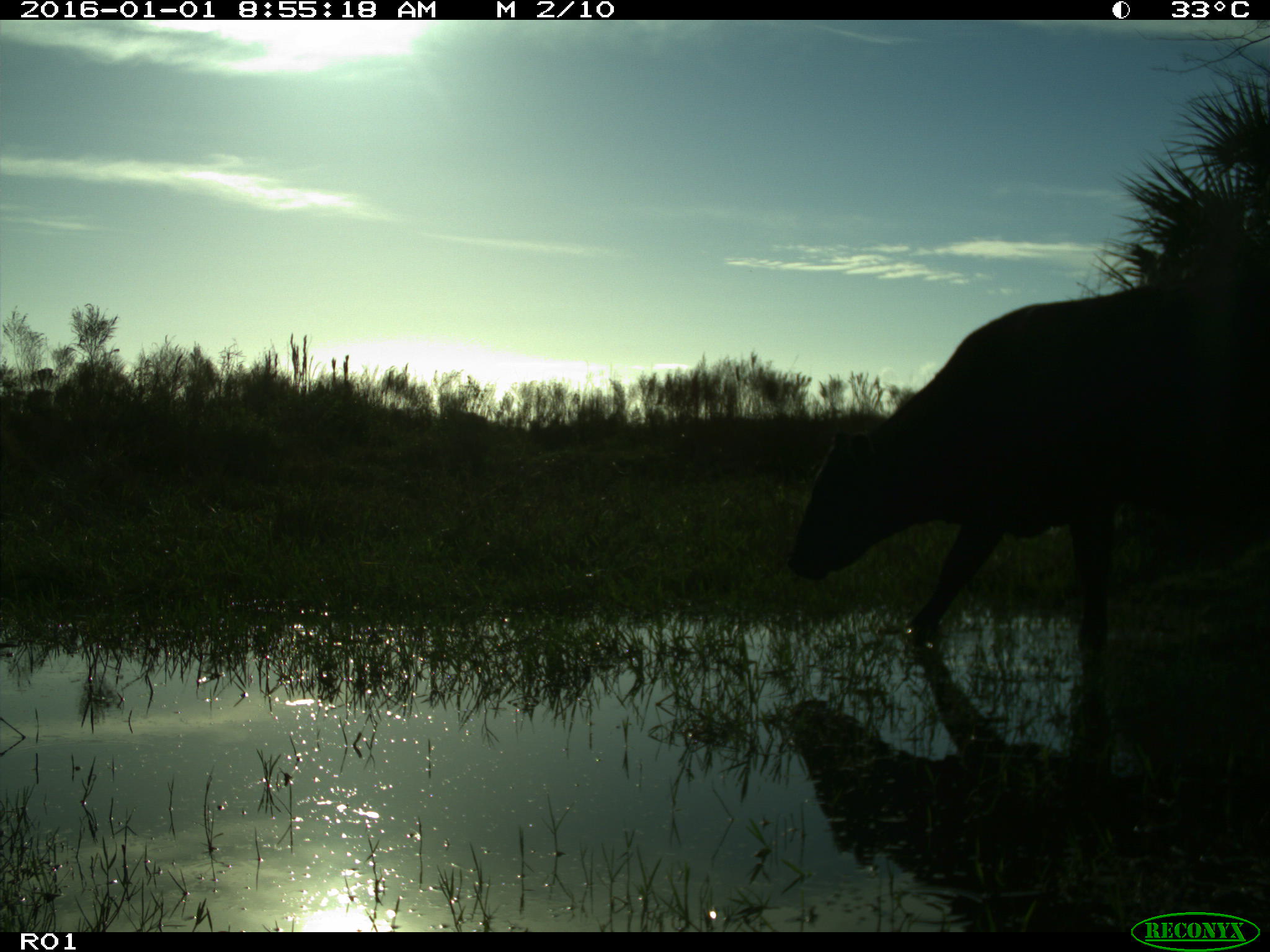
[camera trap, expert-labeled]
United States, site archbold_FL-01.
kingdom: Animalia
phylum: Chordata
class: Mammalia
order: Artiodactyla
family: Bovidae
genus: Bos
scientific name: Bos taurus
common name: domestic cow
Bos taurus (domestic cow).